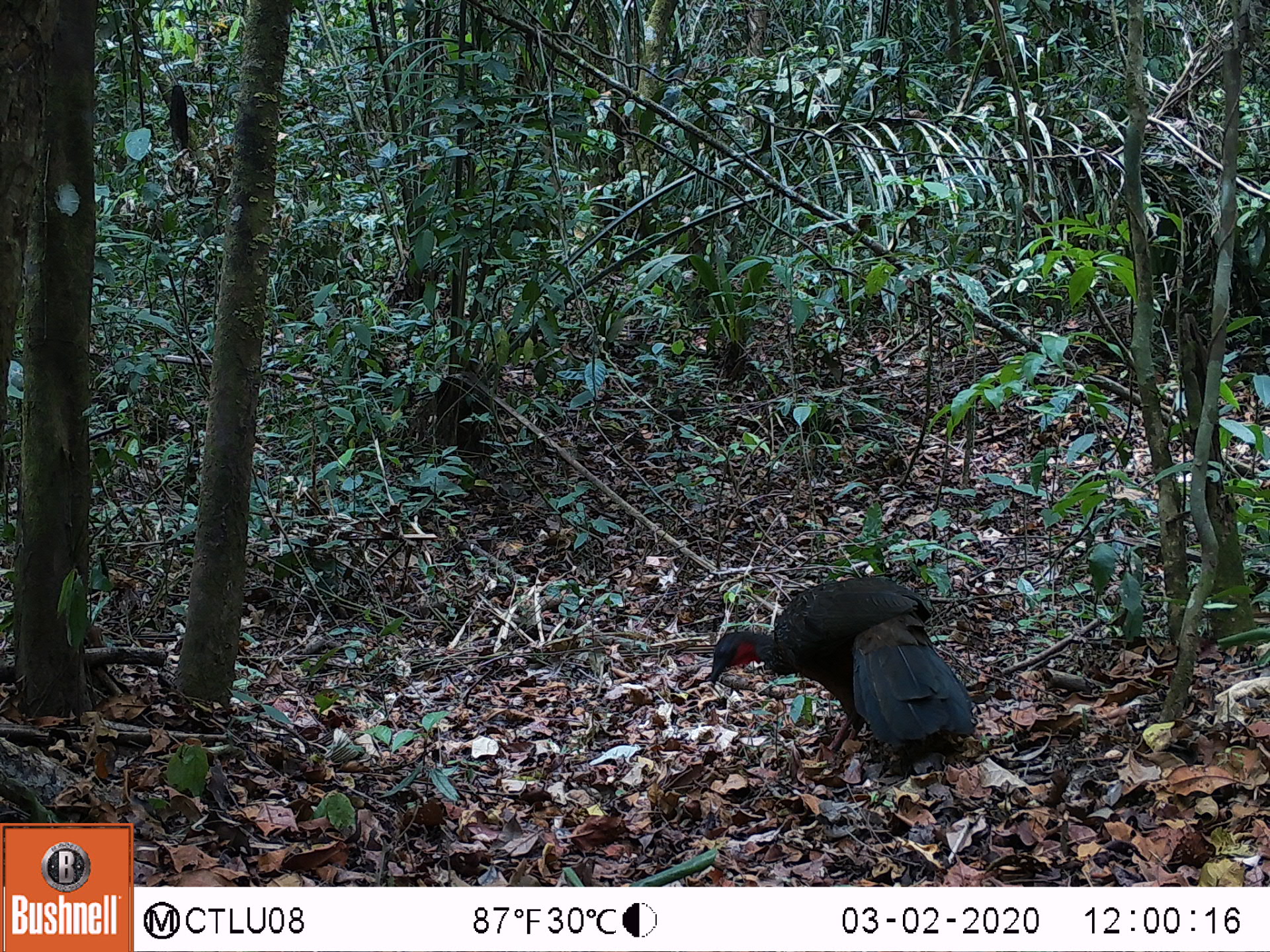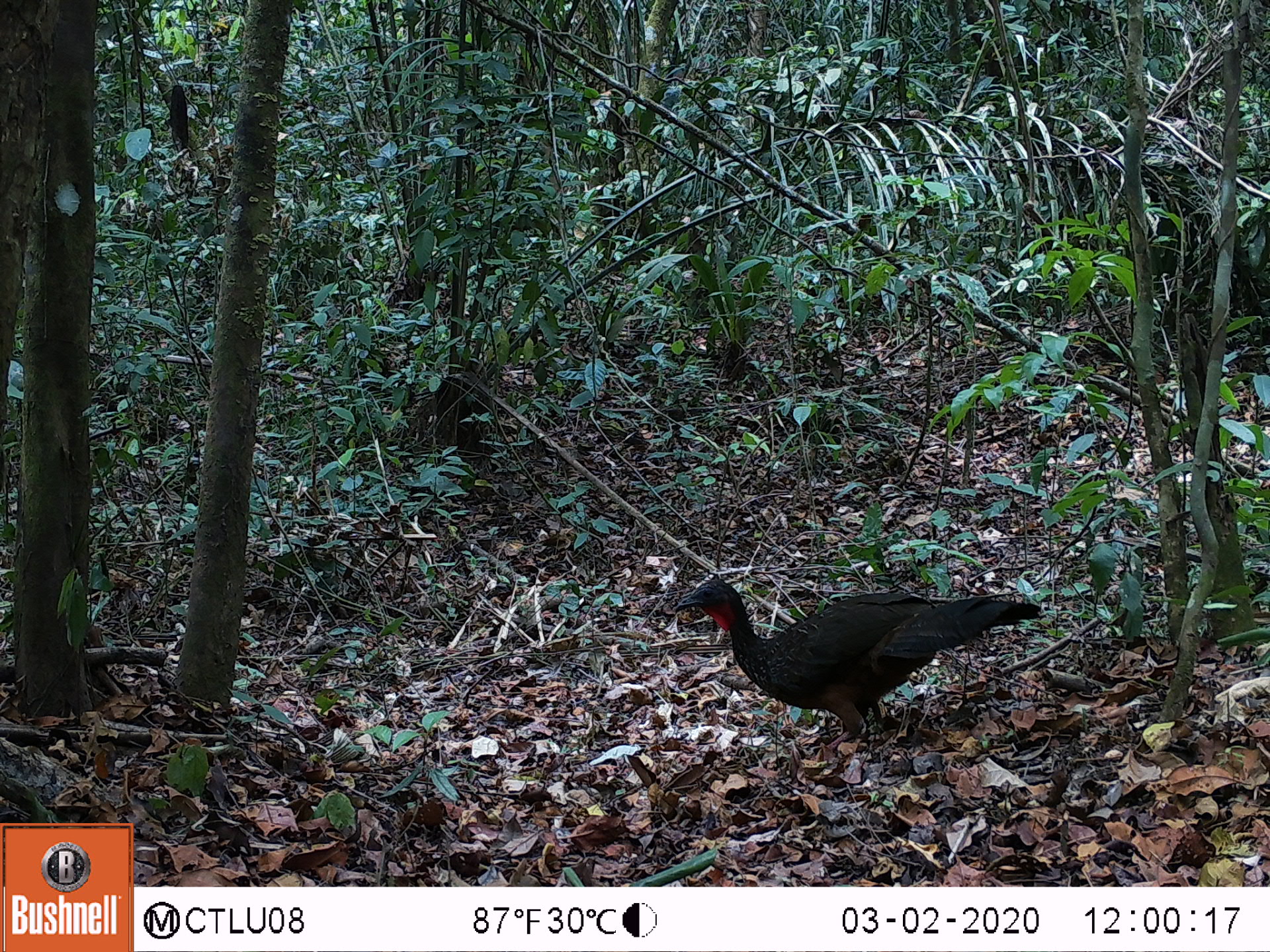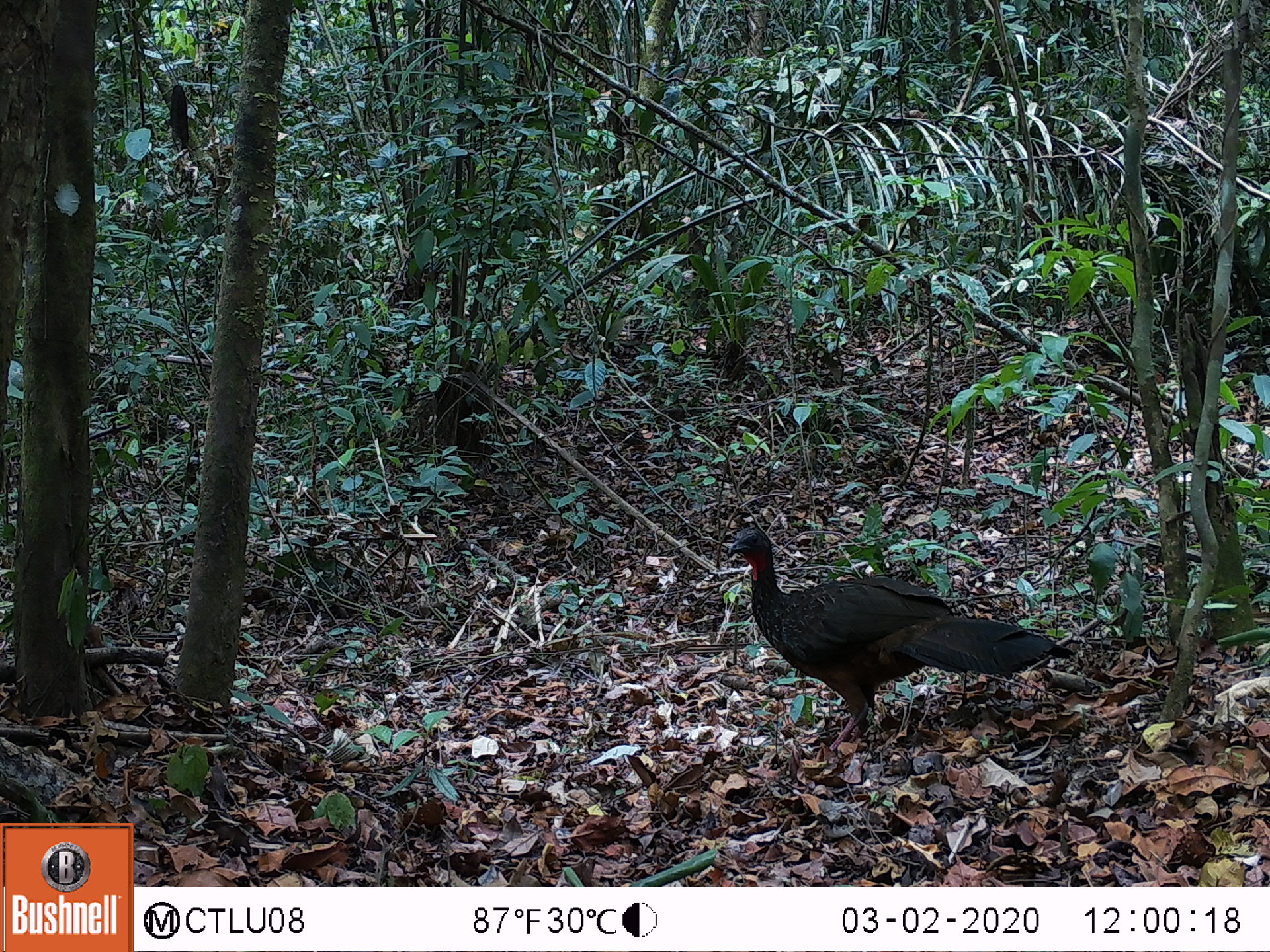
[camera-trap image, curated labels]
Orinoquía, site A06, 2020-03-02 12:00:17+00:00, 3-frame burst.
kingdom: Animalia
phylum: Chordata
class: Aves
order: Galliformes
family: Cracidae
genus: Penelope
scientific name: Penelope jacquacu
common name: spix's guan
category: spixs guan